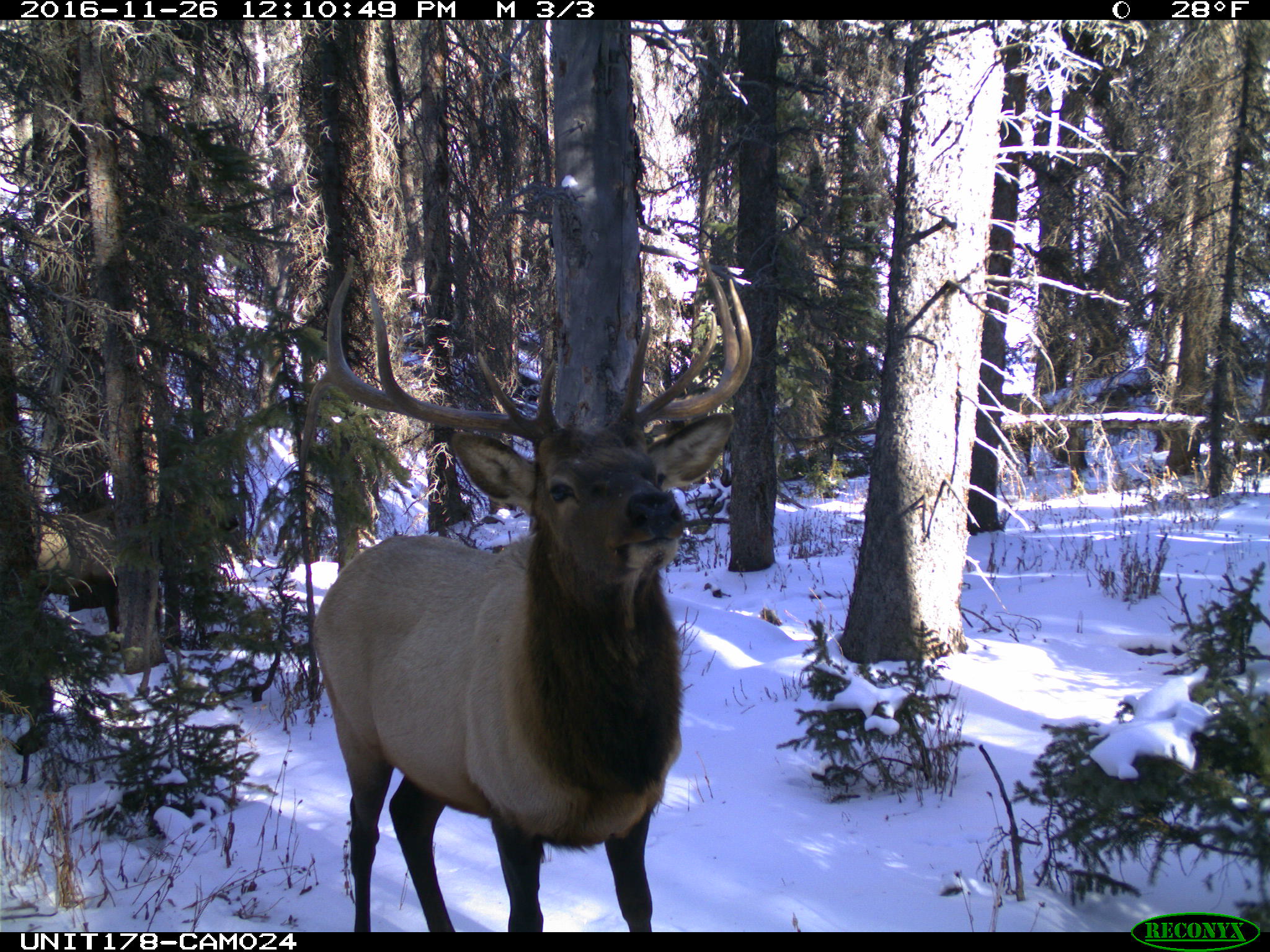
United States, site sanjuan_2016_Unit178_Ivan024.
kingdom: Animalia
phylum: Chordata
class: Mammalia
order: Artiodactyla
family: Cervidae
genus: Cervus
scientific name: Cervus elaphus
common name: red deer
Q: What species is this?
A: Cervus elaphus (red deer).